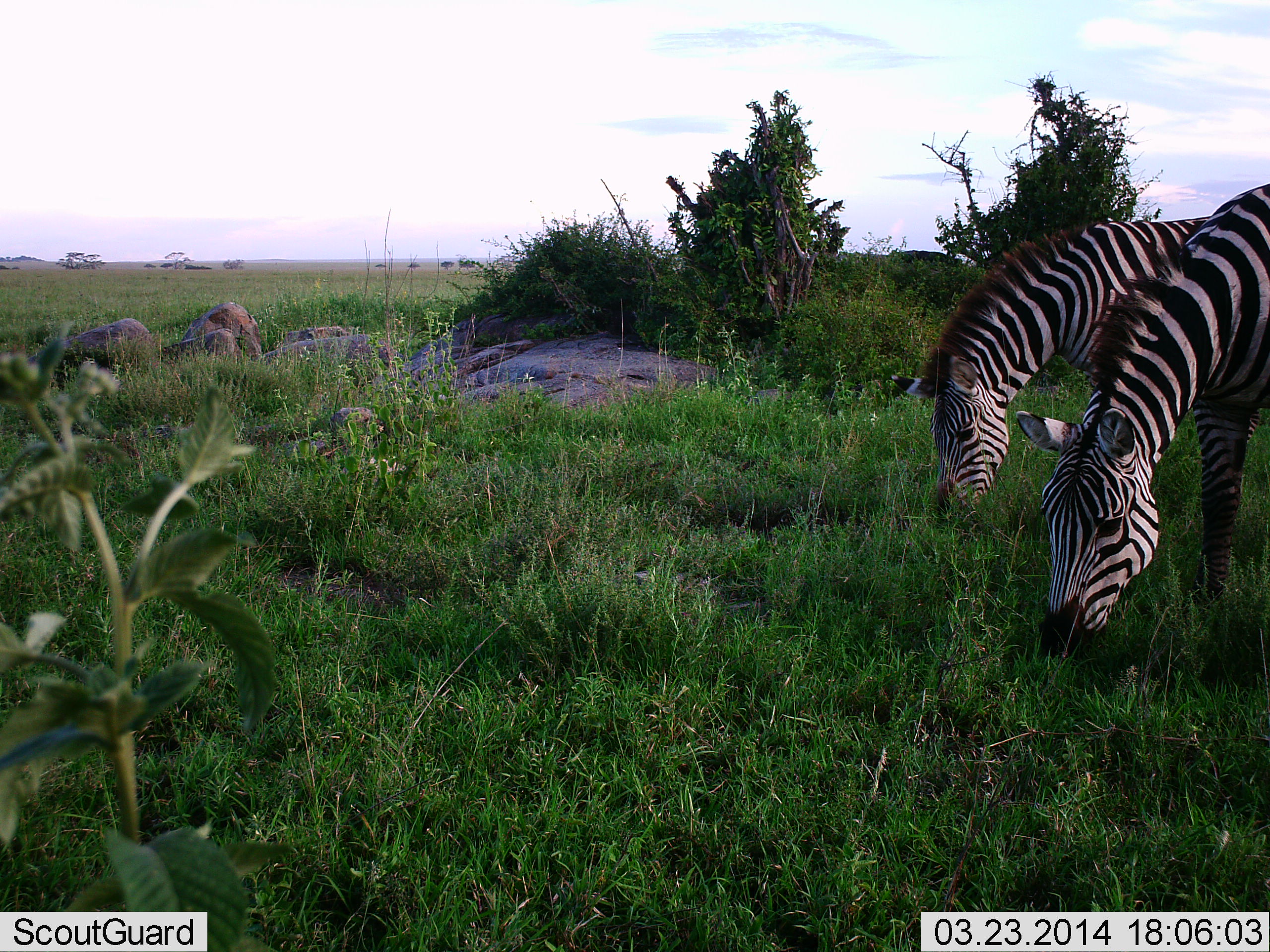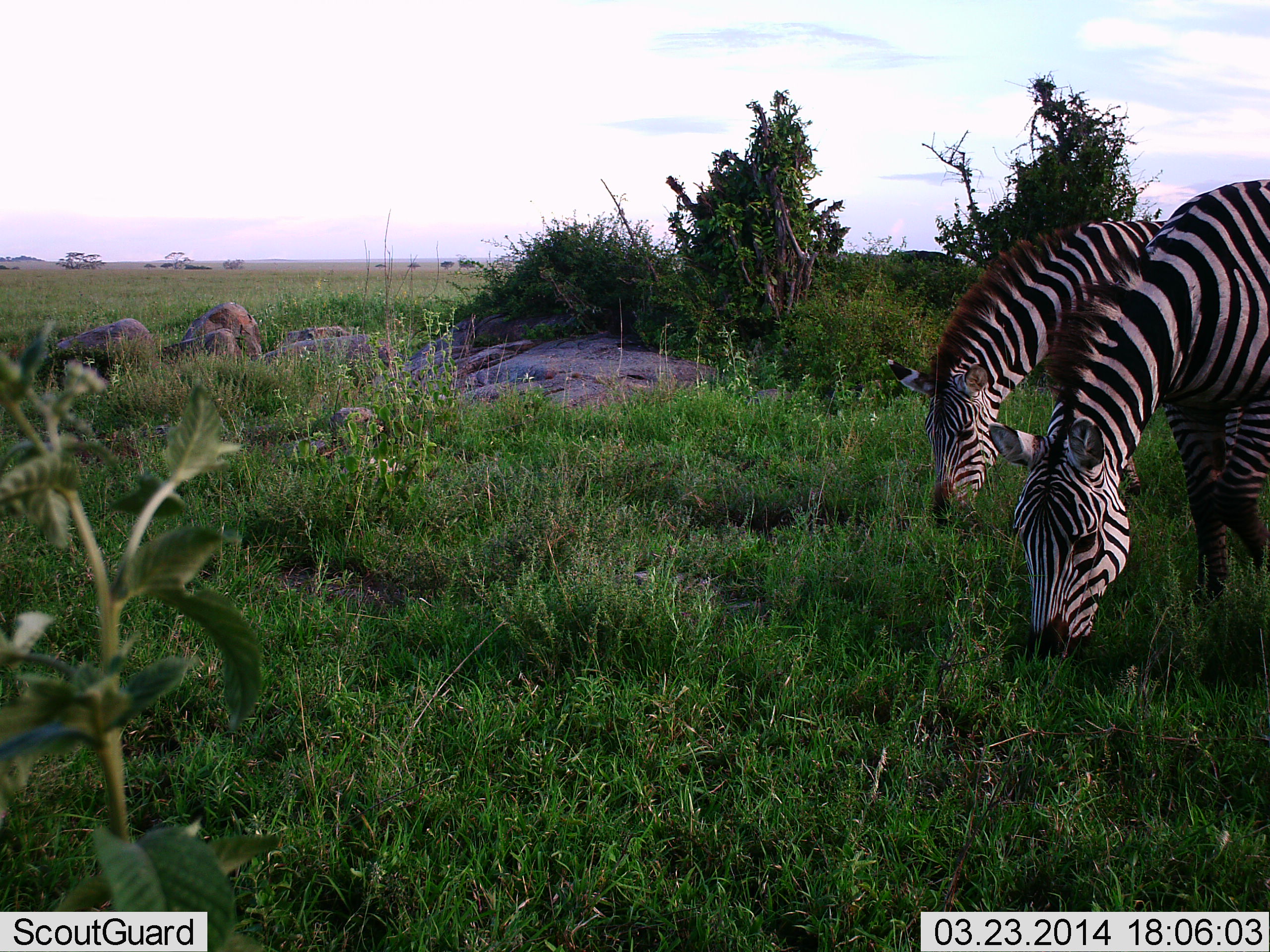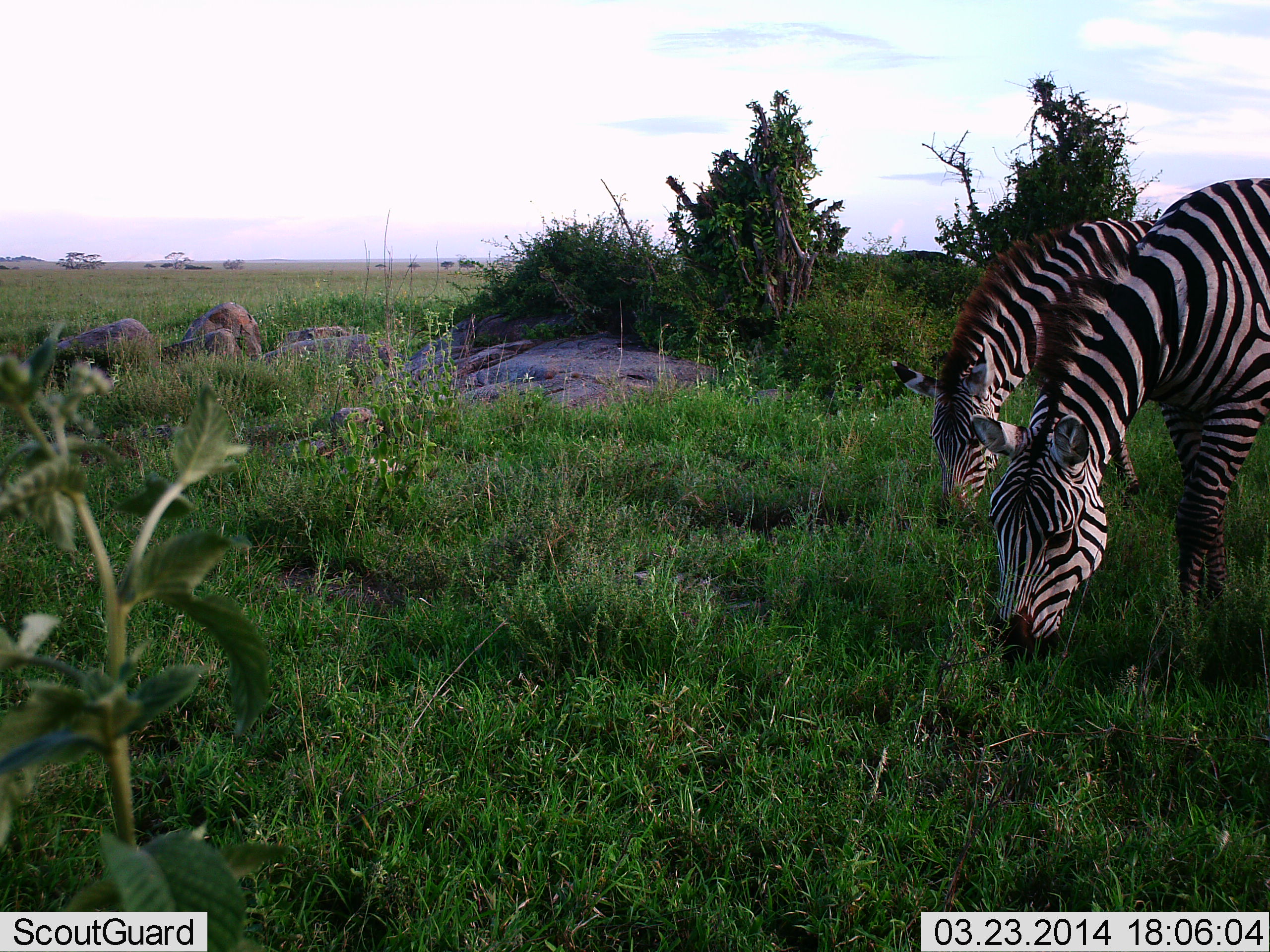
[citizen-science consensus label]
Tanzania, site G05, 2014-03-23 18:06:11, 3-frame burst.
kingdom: Animalia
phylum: Chordata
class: Mammalia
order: Perissodactyla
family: Equidae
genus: Equus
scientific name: Equus quagga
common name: plains zebra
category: zebra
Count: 2.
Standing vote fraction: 19%.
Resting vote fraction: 0%.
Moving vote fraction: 0%.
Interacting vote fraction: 0%.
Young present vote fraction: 0%.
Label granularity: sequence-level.